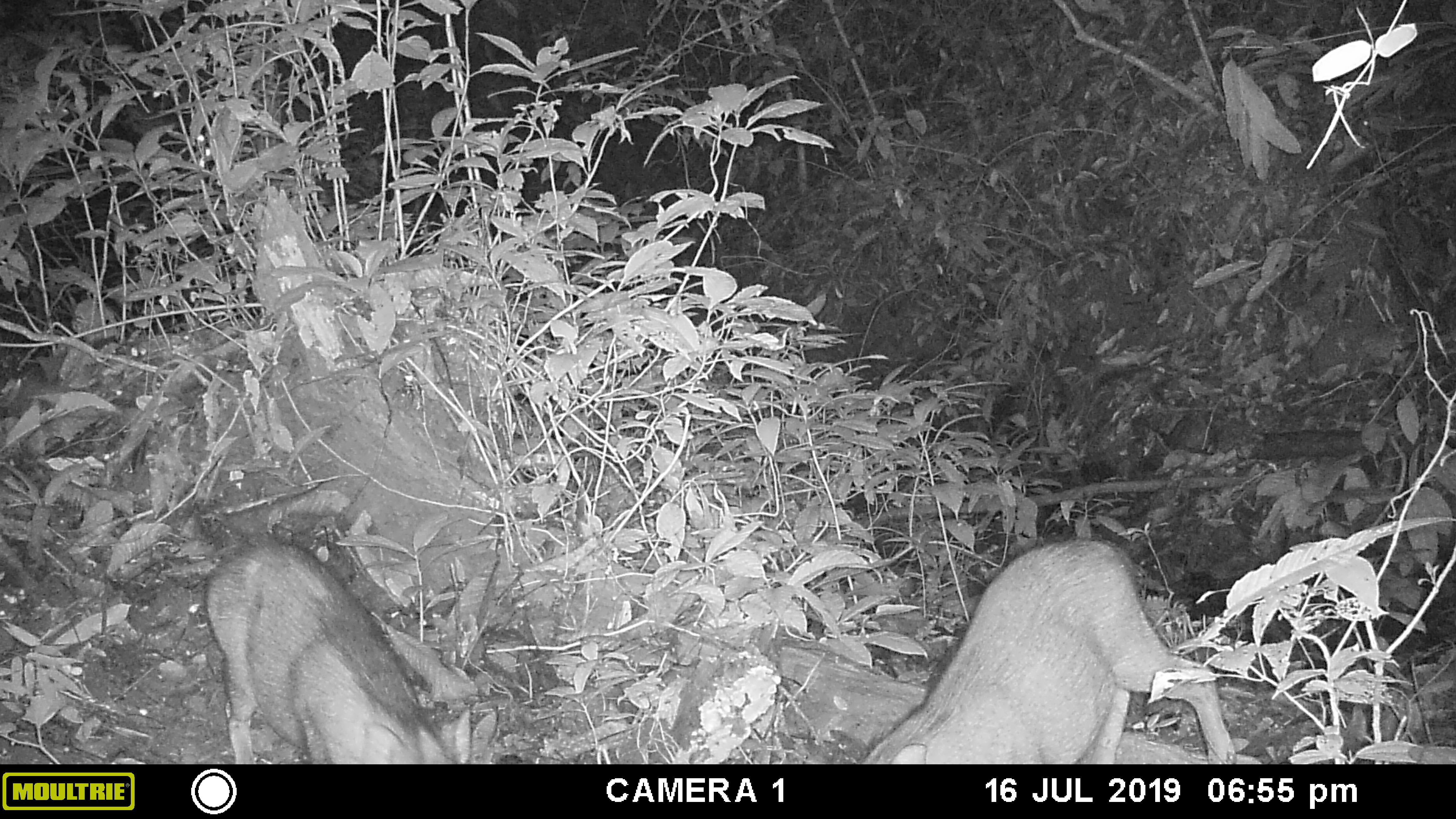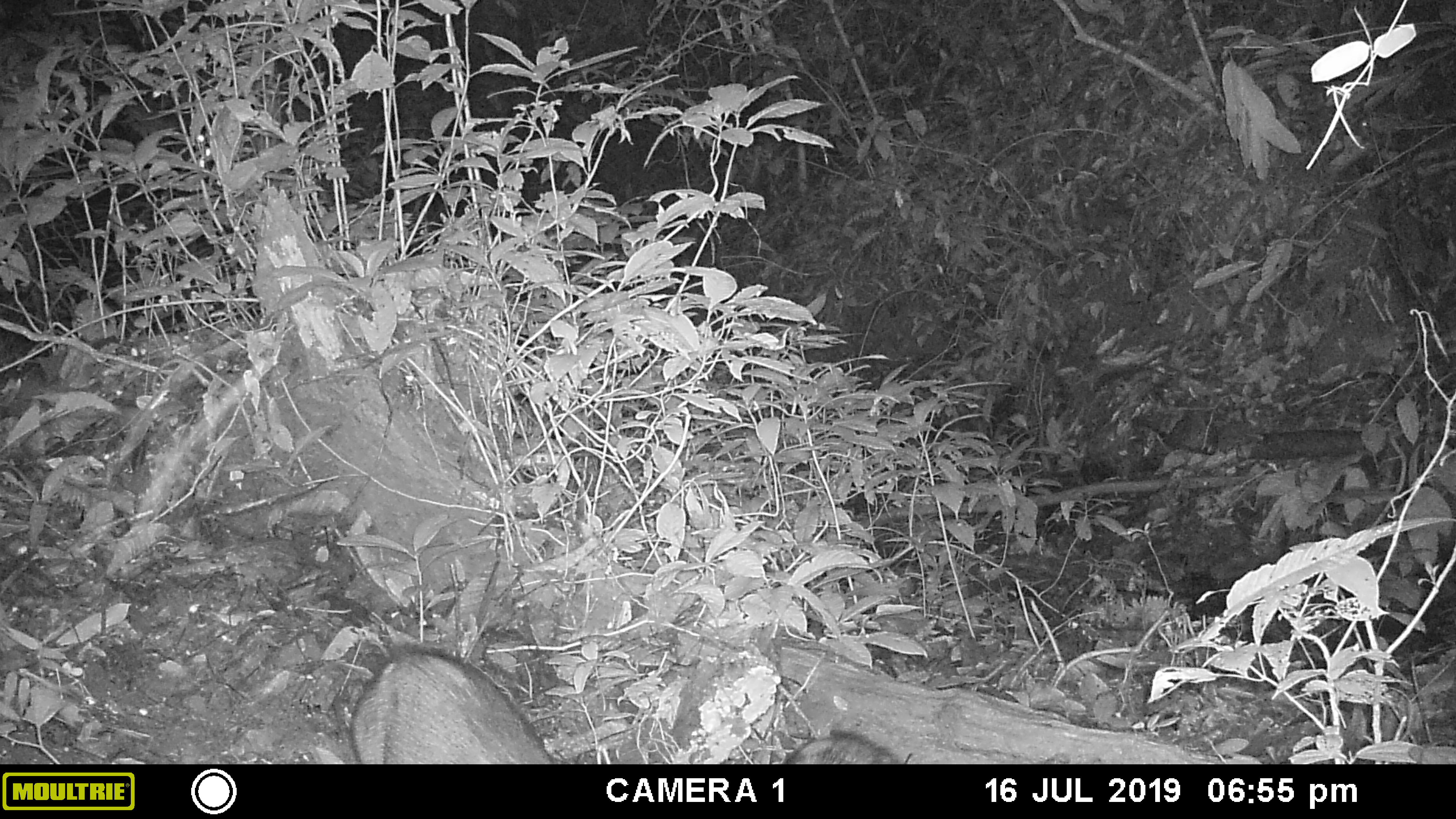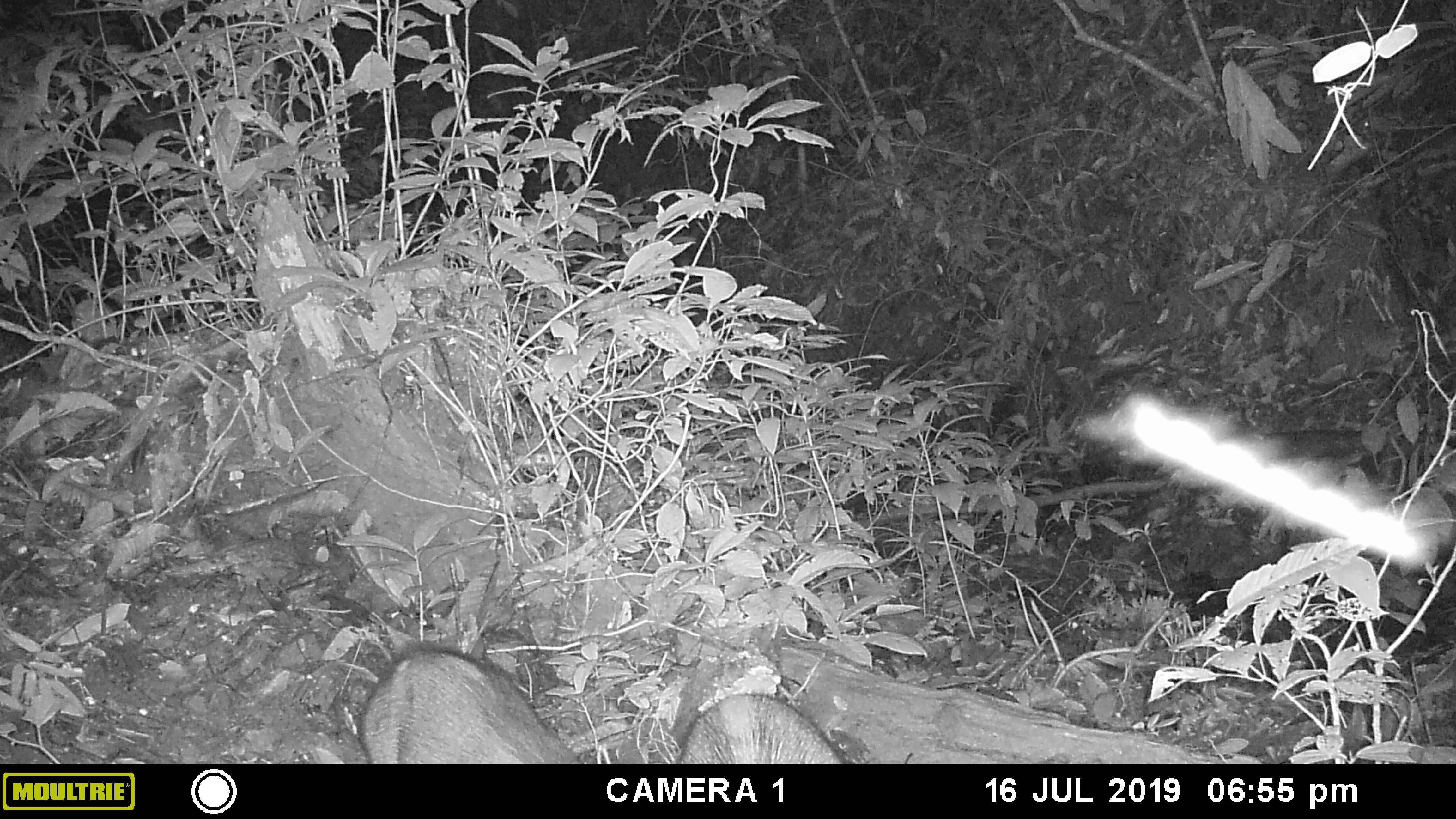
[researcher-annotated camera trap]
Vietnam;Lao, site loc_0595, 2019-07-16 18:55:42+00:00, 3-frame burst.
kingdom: Animalia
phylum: Chordata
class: Mammalia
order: Artiodactyla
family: Suidae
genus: Sus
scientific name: Sus scrofa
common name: eurasian wild pig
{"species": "eurasian wild pig (Sus scrofa)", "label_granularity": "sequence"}